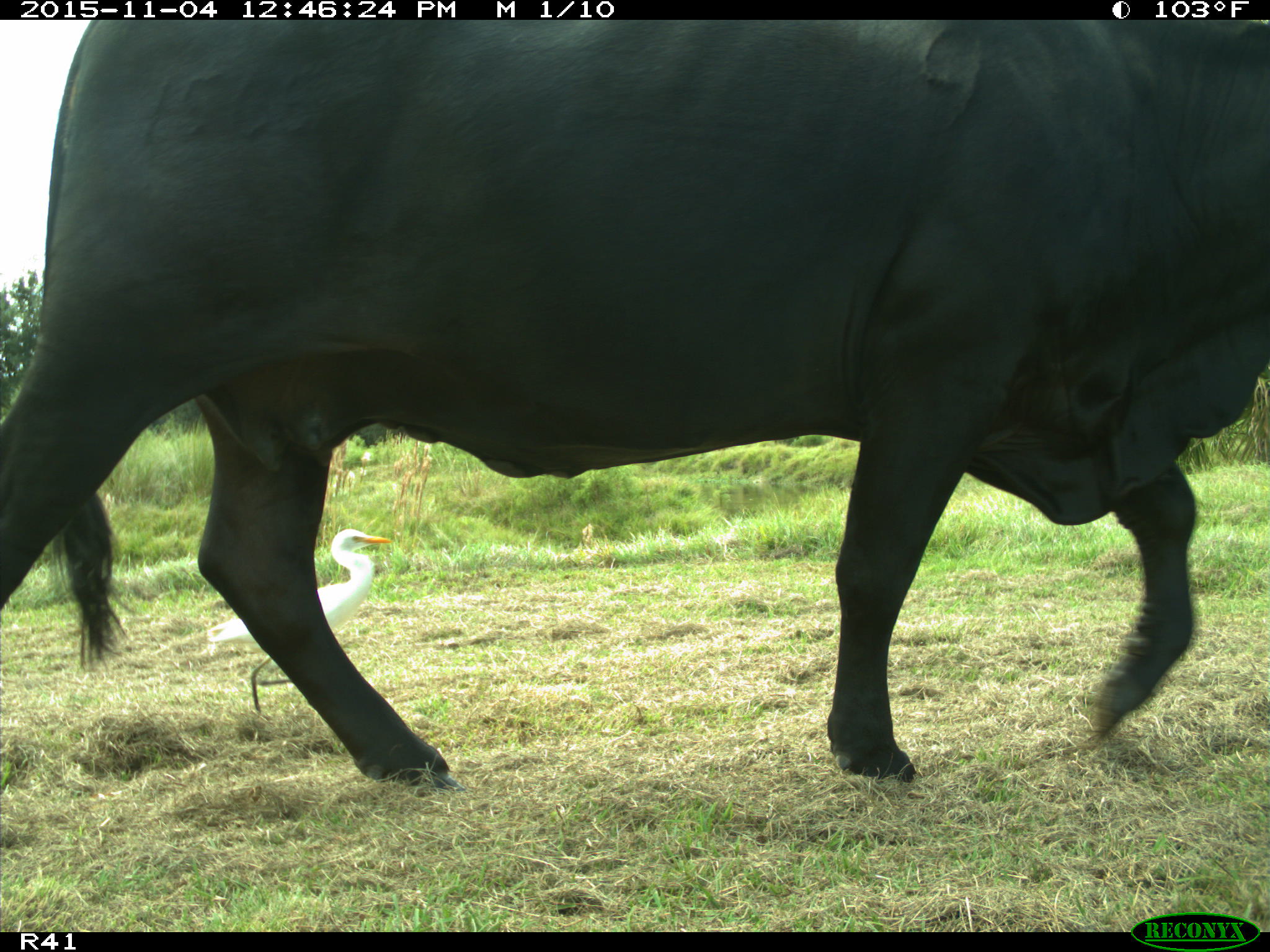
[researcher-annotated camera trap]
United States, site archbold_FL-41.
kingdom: Animalia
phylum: Chordata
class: Mammalia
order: Artiodactyla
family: Bovidae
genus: Bos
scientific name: Bos taurus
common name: domestic cow